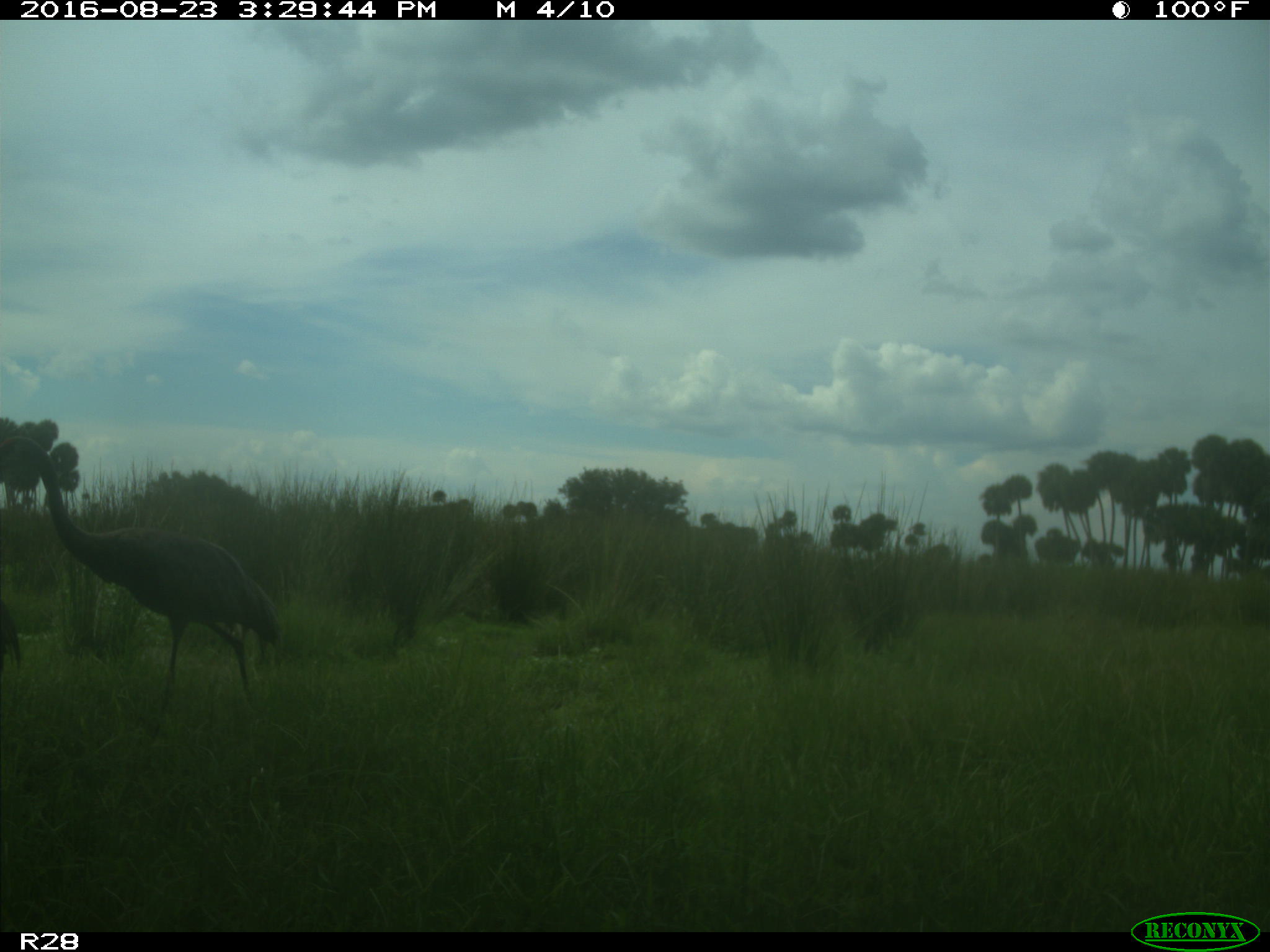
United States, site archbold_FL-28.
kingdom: Animalia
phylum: Chordata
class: Aves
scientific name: Aves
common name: birds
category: unidentified bird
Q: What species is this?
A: Unidentified bird (birds) (Aves).